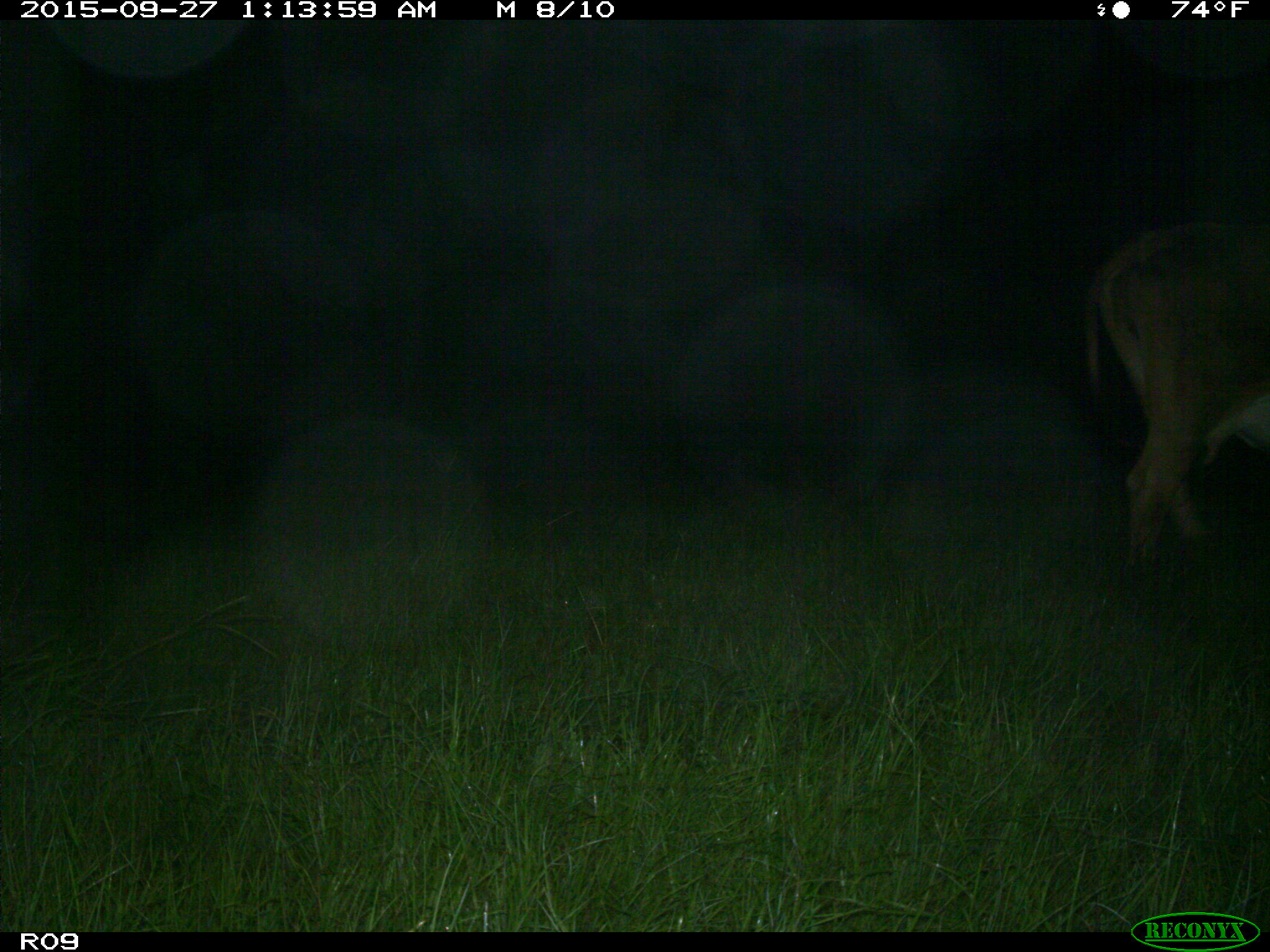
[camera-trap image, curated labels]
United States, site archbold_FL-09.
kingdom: Animalia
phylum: Chordata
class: Mammalia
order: Artiodactyla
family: Bovidae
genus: Bos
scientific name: Bos taurus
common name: domestic cow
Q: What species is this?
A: Bos taurus (domestic cow).